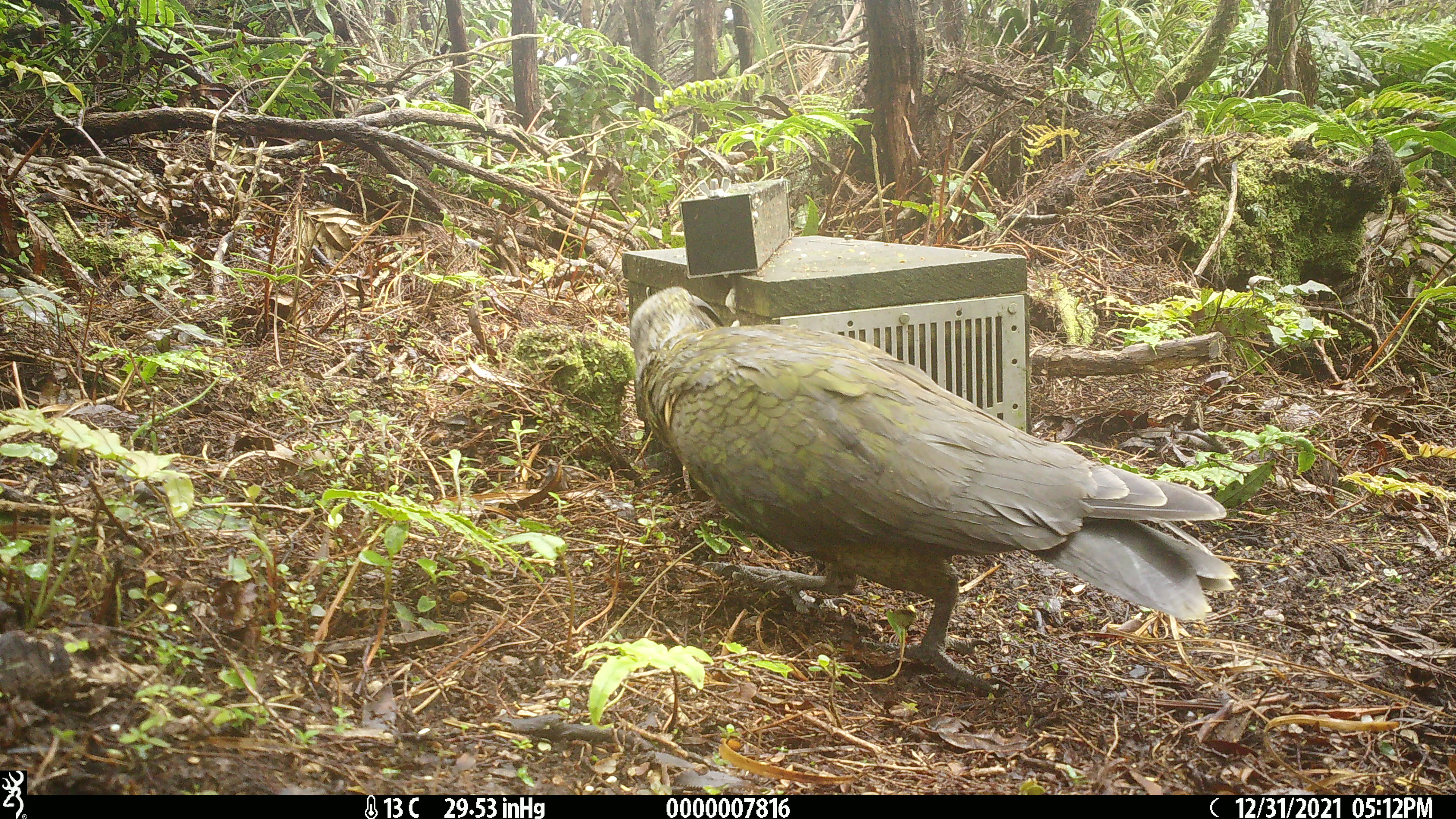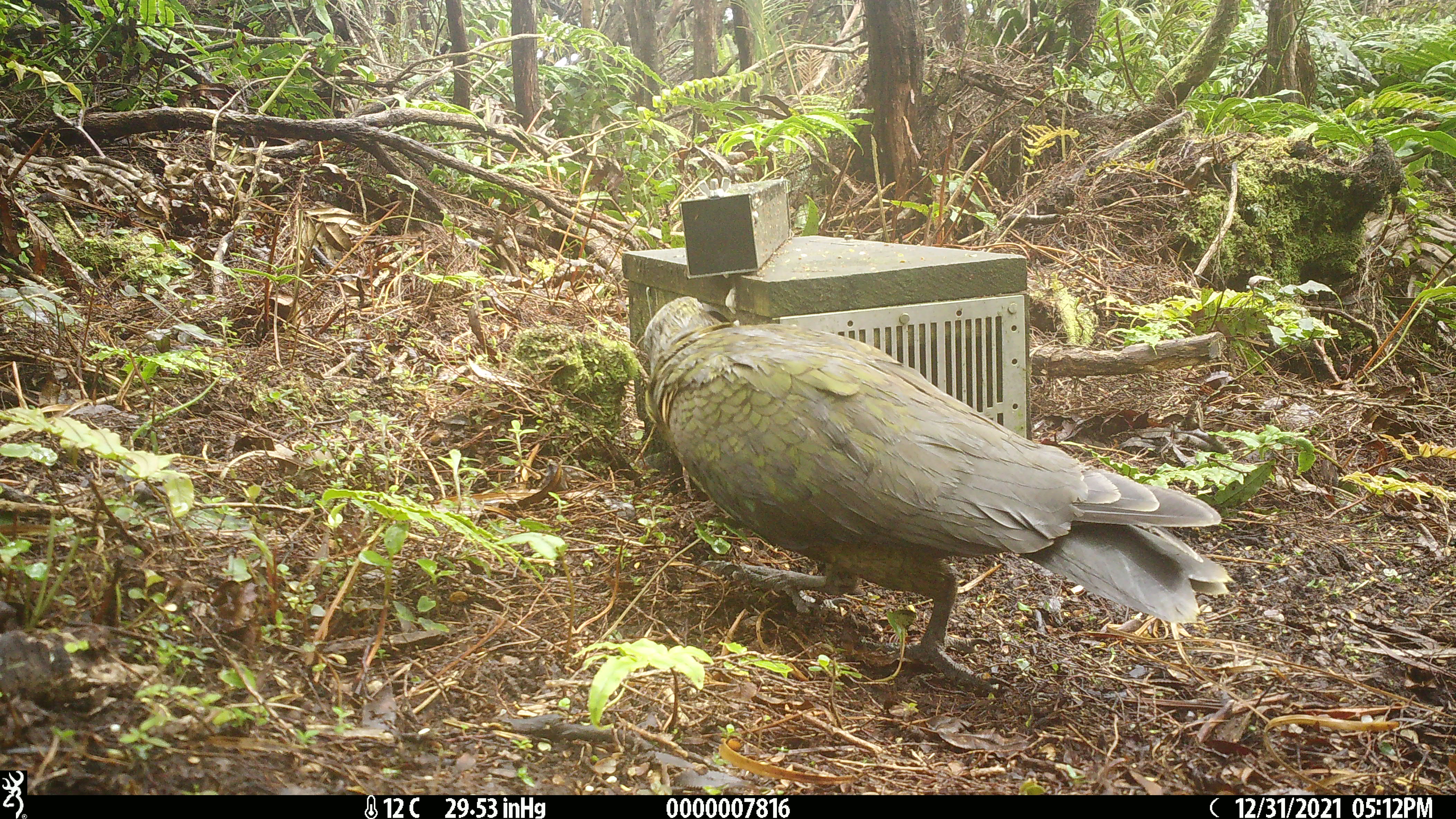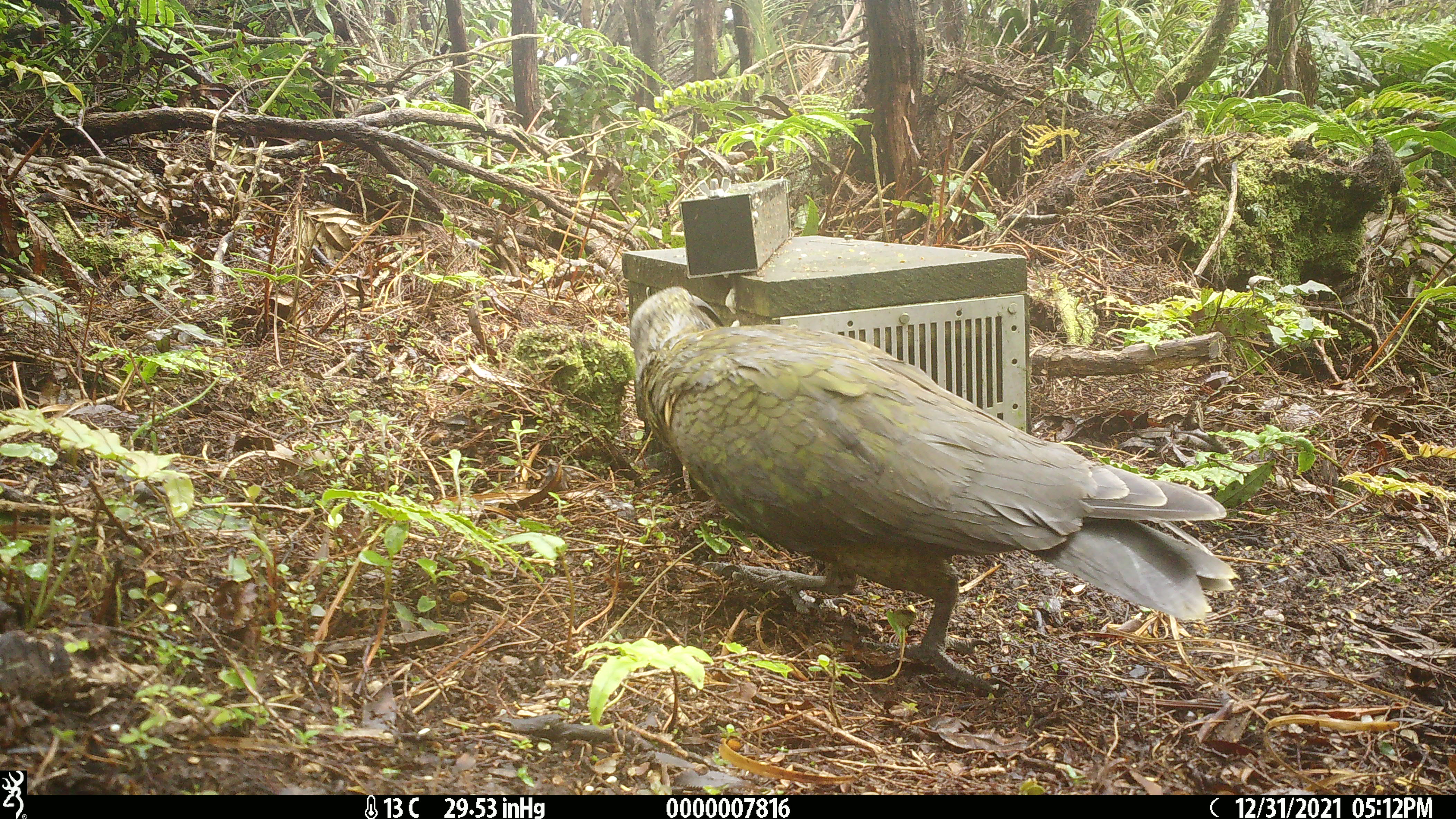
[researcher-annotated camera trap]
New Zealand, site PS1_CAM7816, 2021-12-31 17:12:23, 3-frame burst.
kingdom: Animalia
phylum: Chordata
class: Aves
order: Psittaciformes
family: Strigopidae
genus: Nestor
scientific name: Nestor notabilis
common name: kea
Kea (Nestor notabilis).